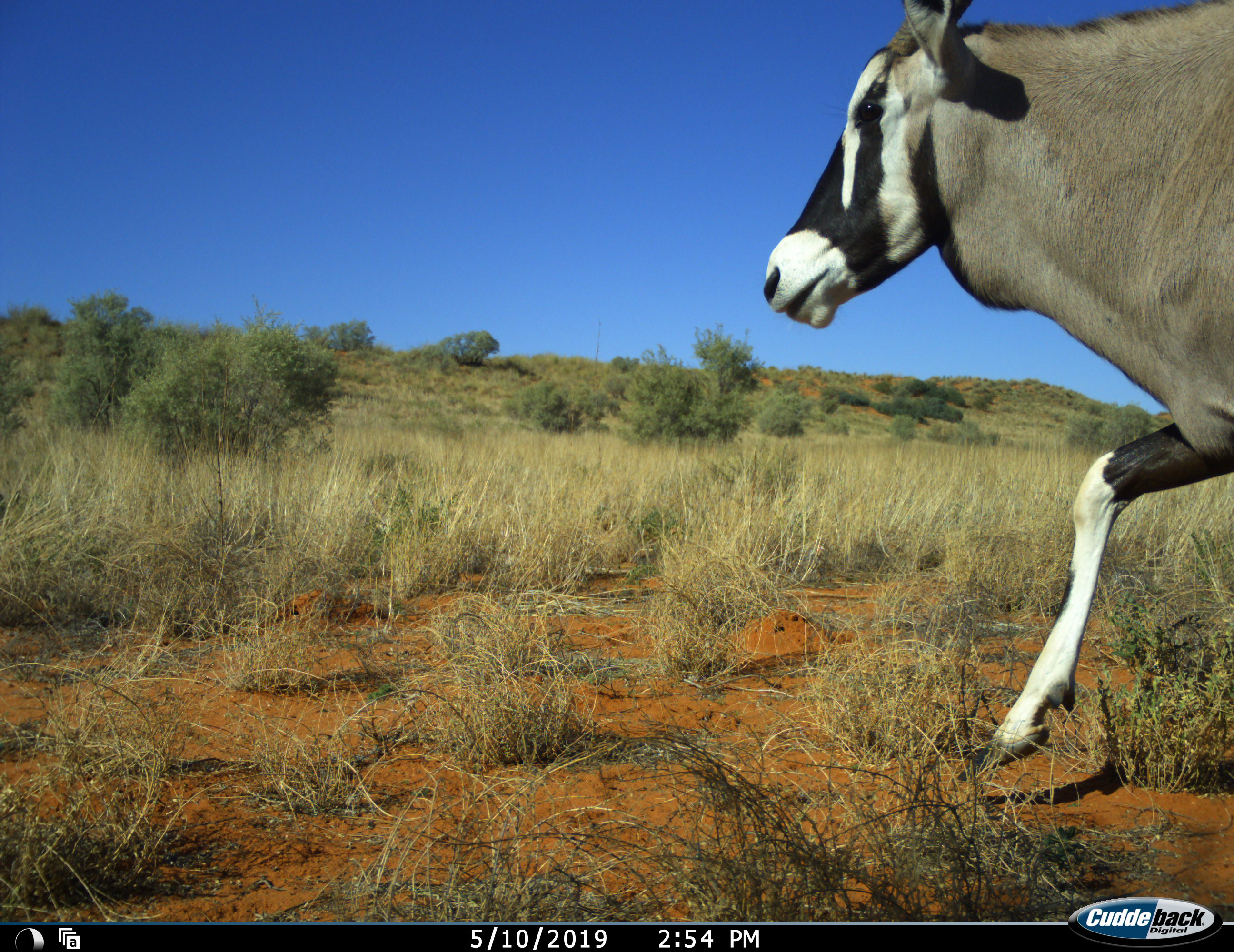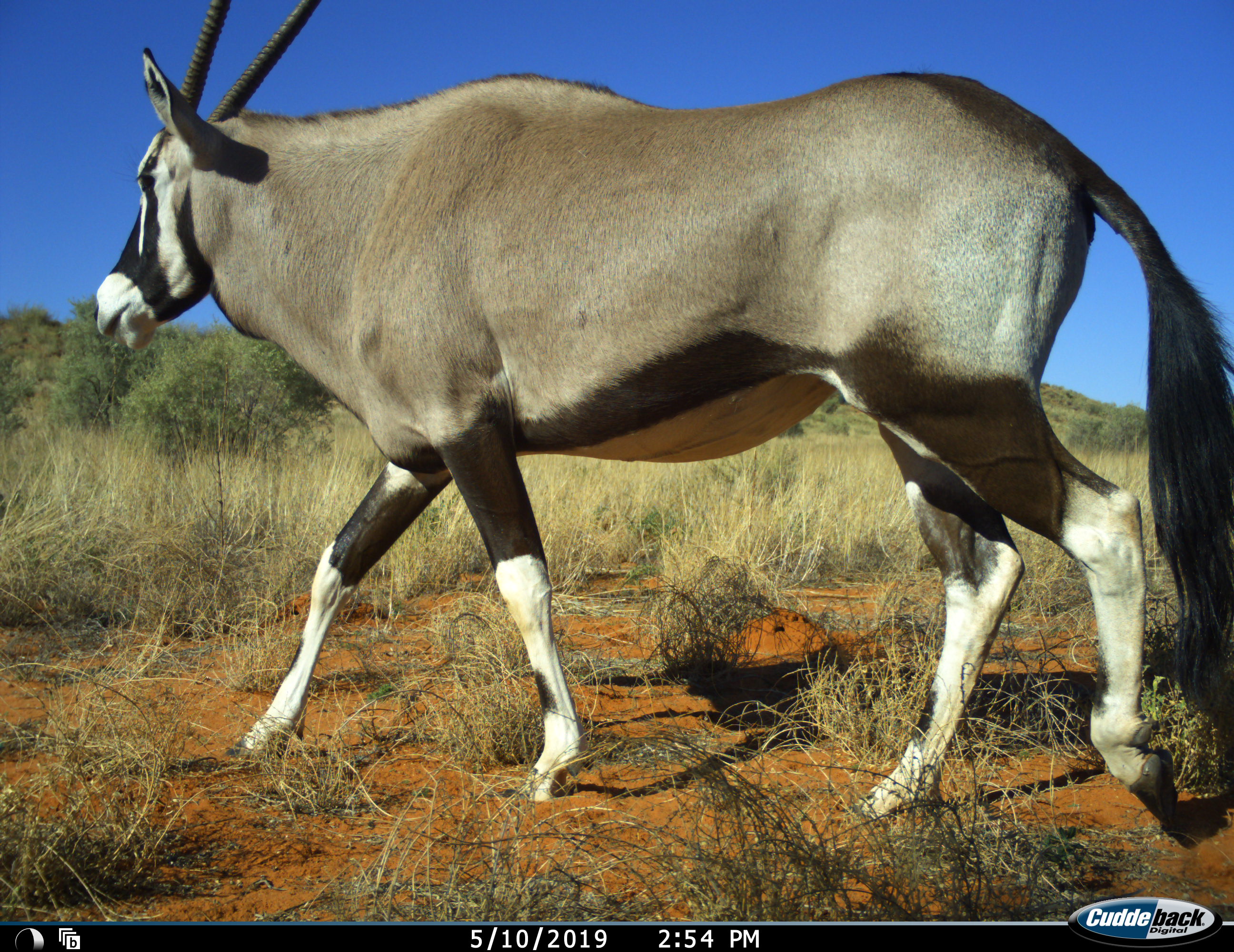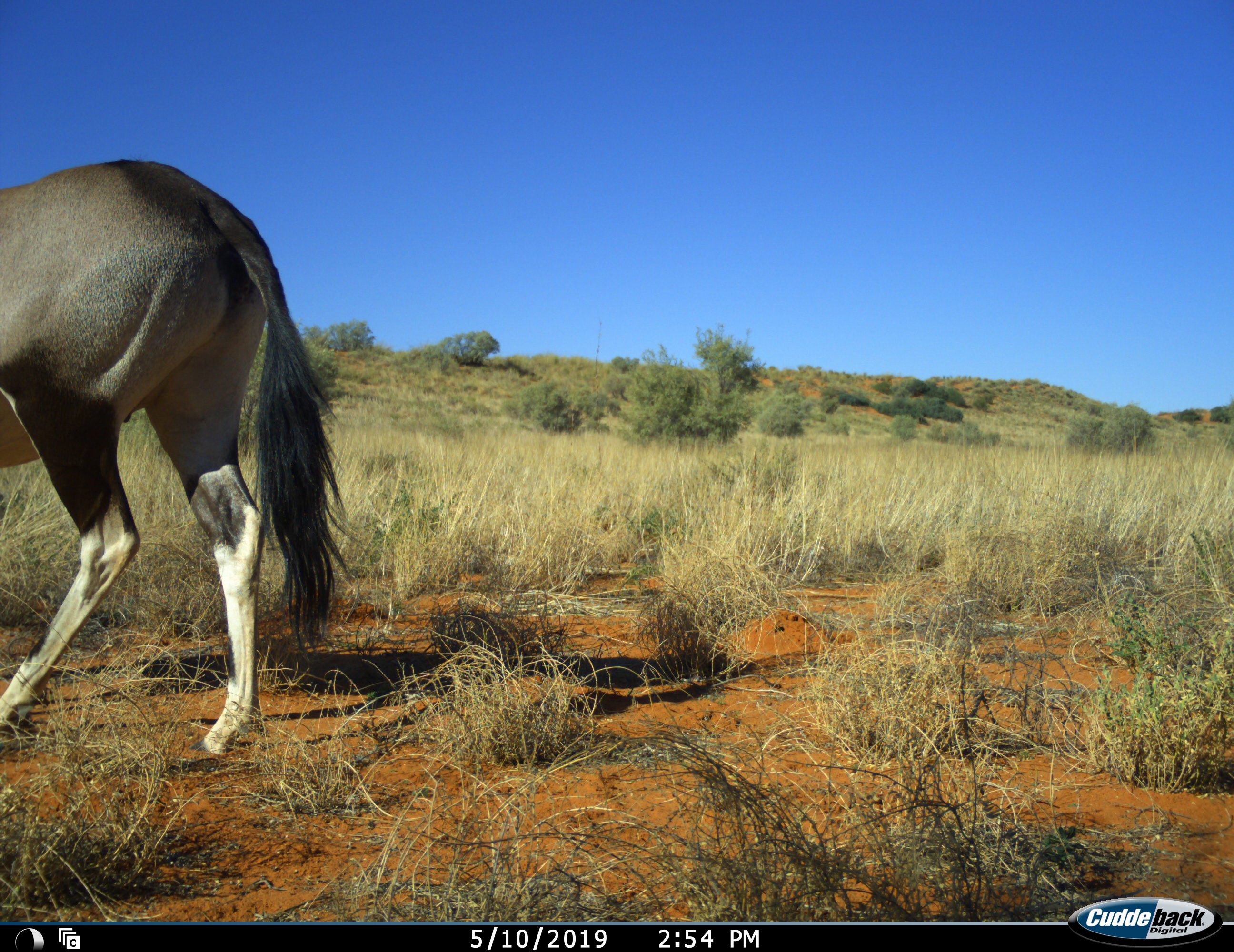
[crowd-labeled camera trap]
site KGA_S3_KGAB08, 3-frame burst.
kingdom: Animalia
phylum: Chordata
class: Mammalia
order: Artiodactyla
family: Bovidae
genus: Oryx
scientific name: Oryx gazella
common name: gemsbok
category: oryx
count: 1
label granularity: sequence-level